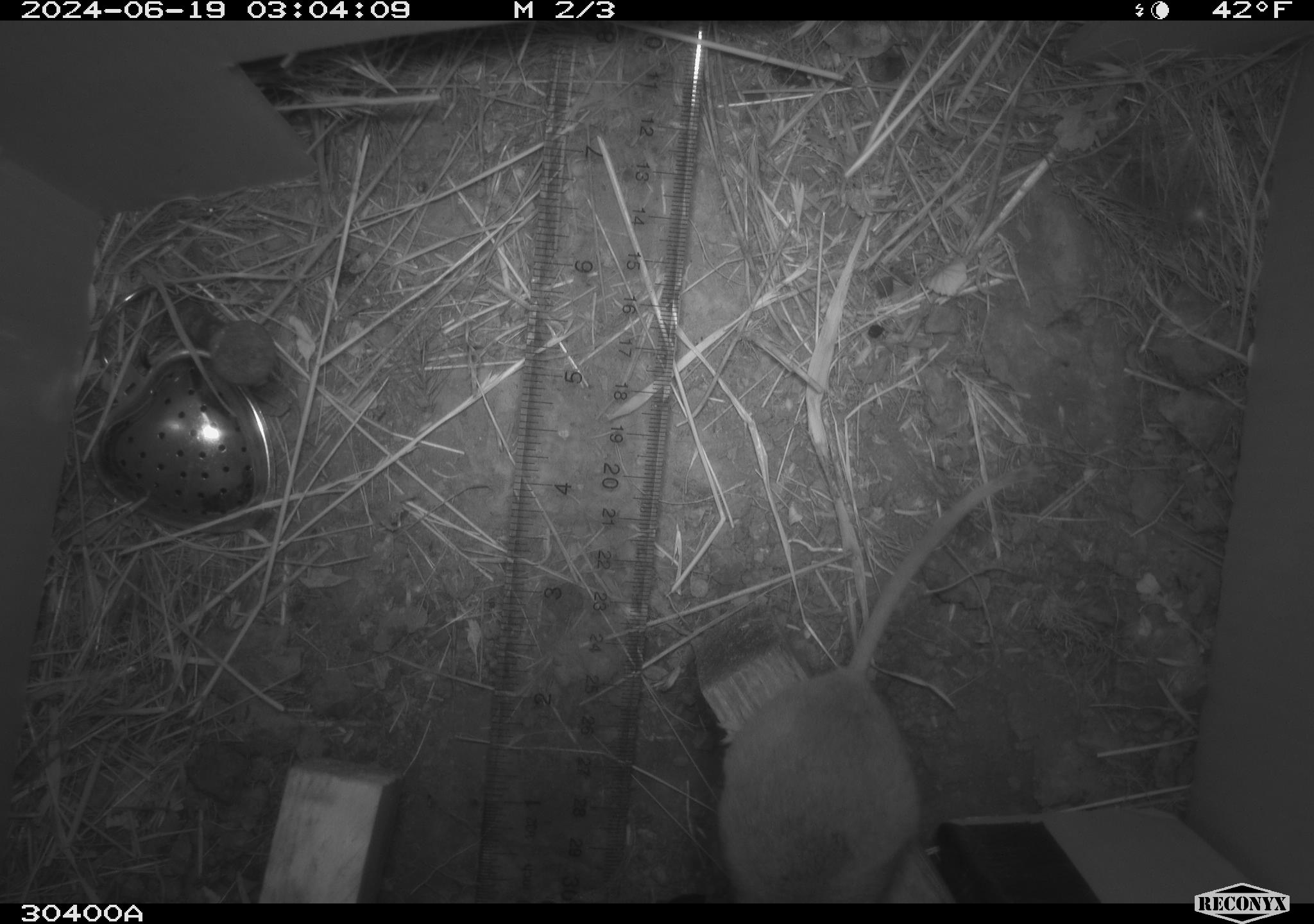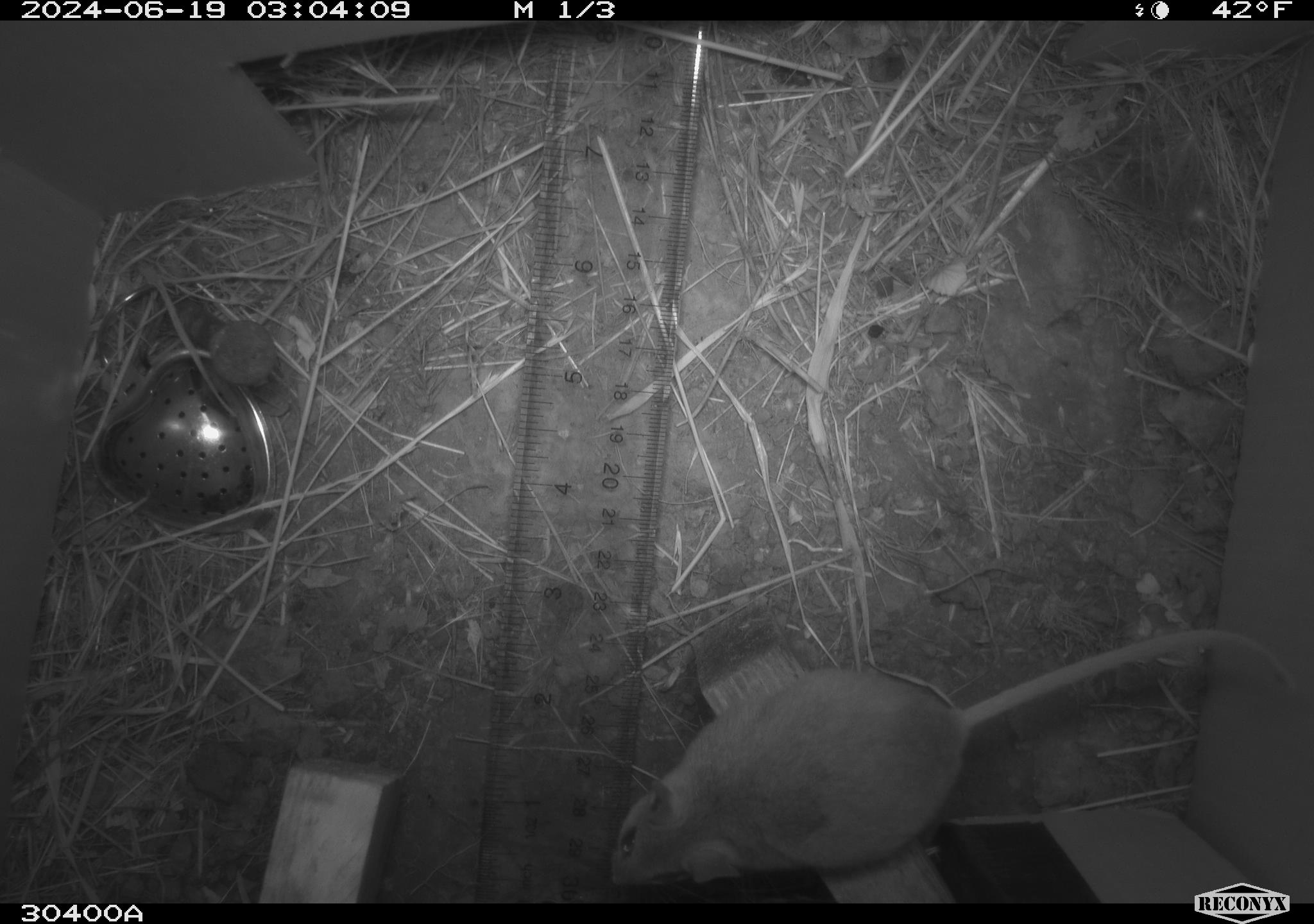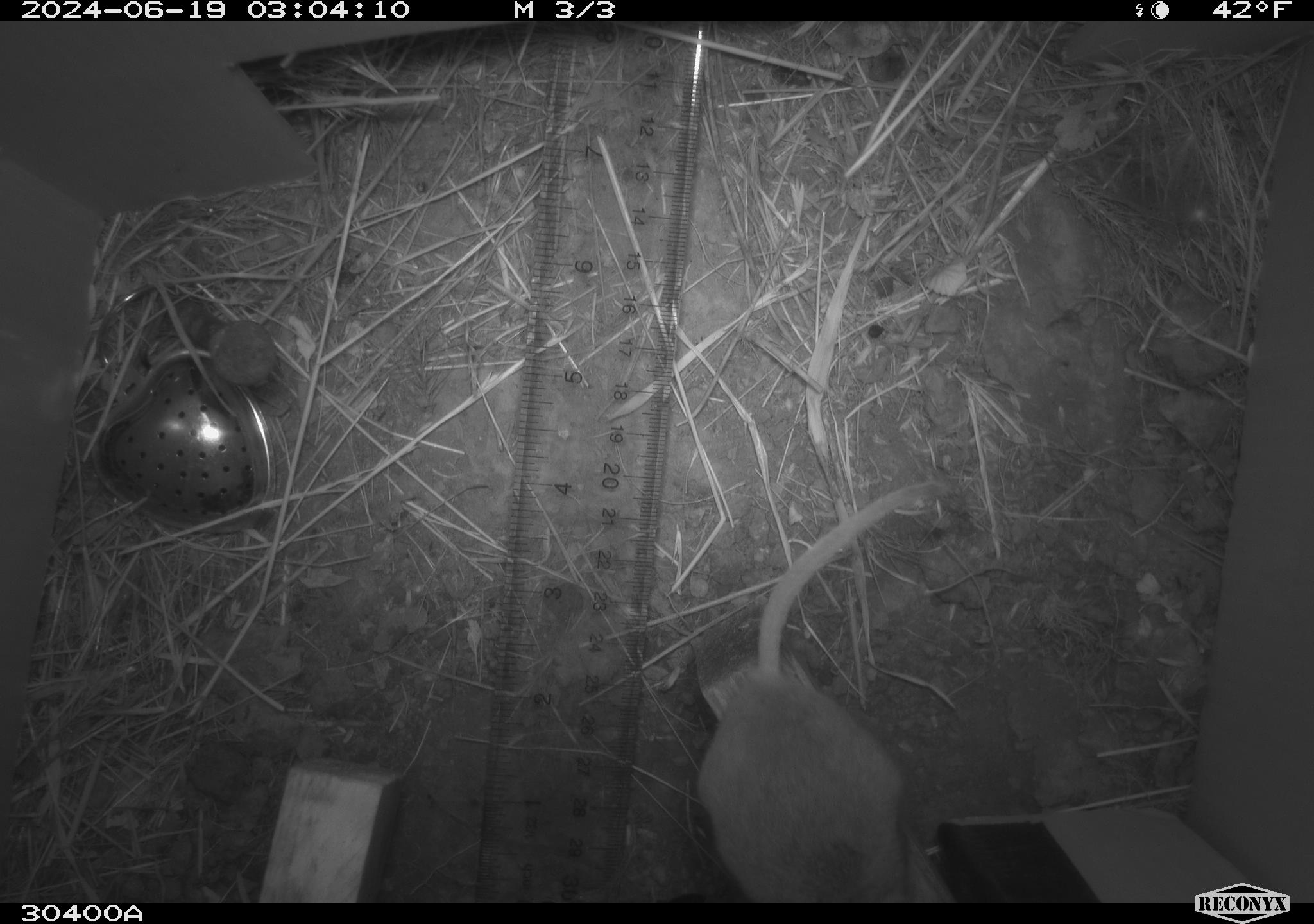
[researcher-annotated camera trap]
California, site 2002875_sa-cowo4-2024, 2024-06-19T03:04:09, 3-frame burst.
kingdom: Animalia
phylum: Chordata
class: Mammalia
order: Rodentia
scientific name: Rodentia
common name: rodent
Rodent (Rodentia).